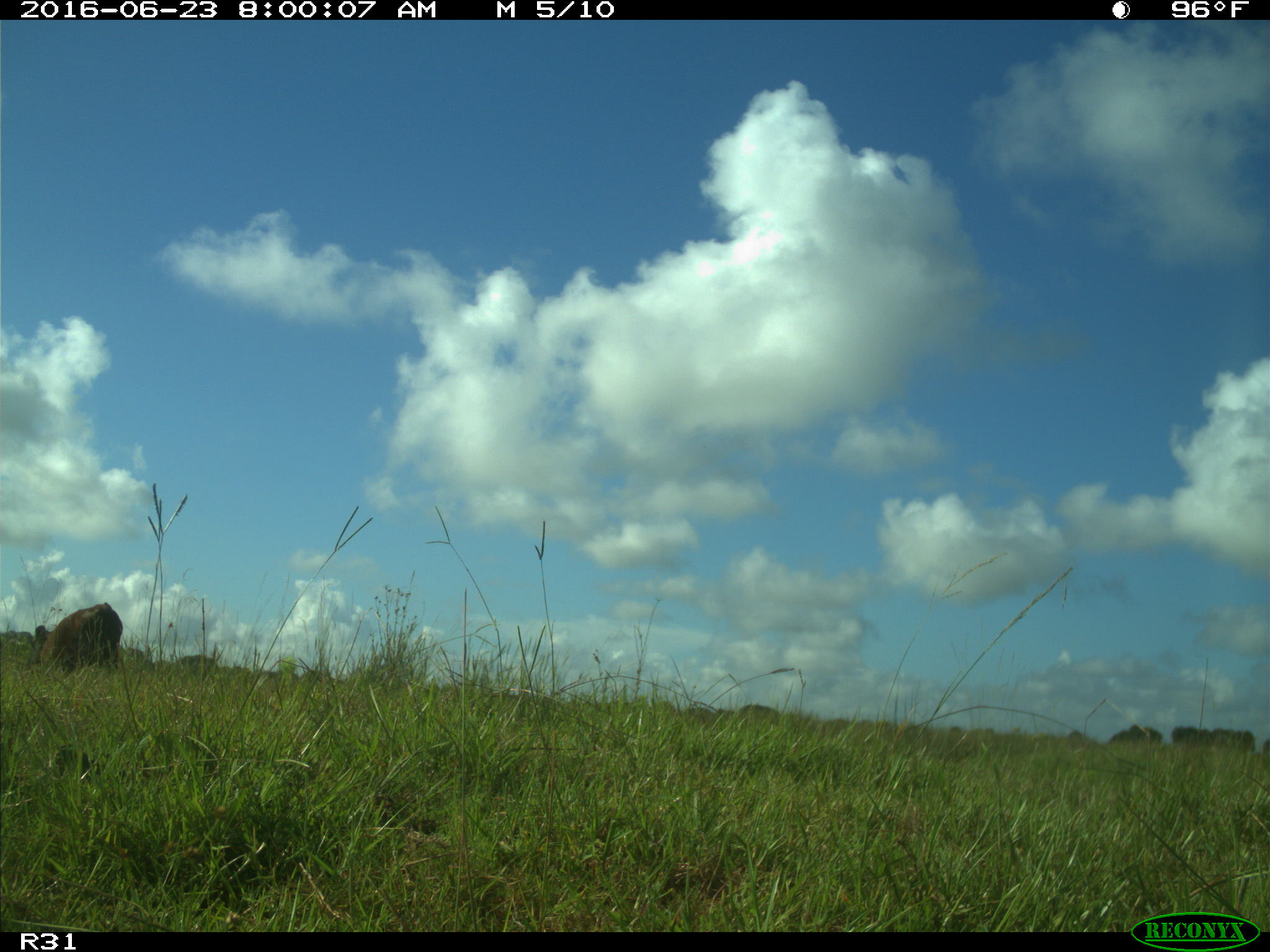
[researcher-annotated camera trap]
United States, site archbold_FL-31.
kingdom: Animalia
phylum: Chordata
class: Mammalia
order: Artiodactyla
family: Bovidae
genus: Bos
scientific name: Bos taurus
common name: domestic cow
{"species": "Bos taurus (domestic cow)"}